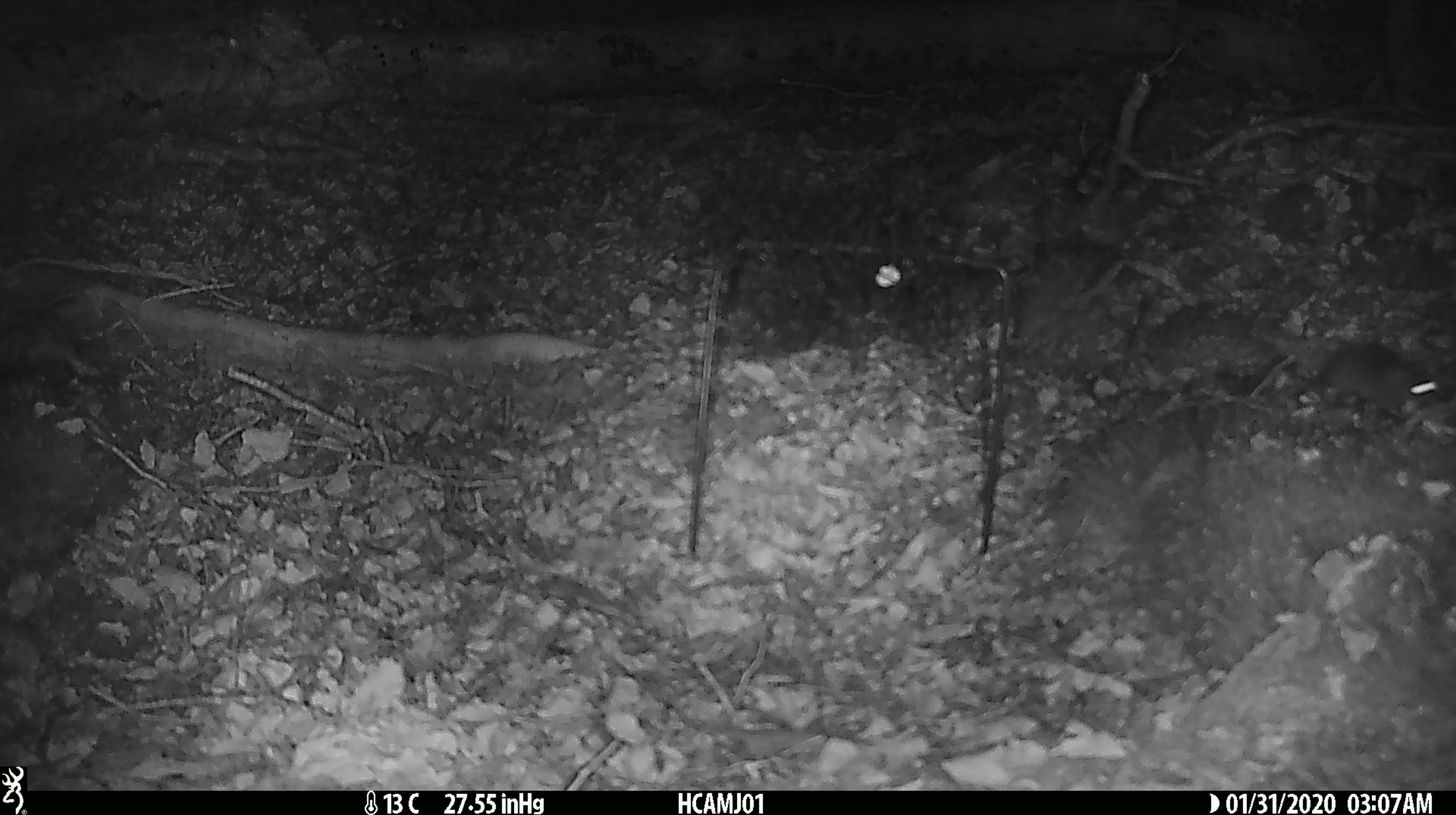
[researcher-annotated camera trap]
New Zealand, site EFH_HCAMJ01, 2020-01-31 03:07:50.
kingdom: Animalia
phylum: Chordata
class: Mammalia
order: Rodentia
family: Muridae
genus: Mus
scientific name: Mus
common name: mouse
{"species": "mouse (Mus)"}